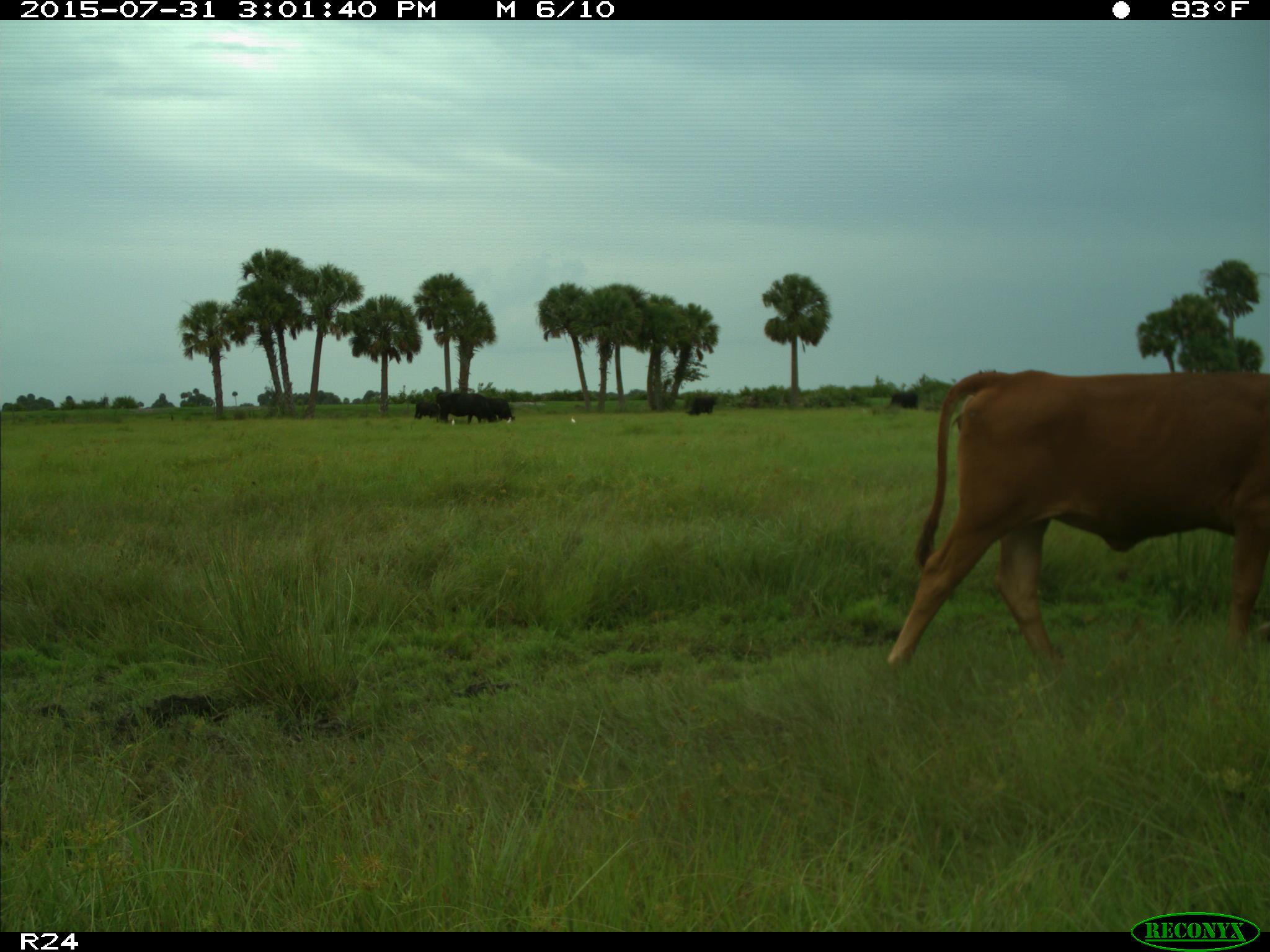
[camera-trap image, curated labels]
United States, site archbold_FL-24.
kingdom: Animalia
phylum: Chordata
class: Mammalia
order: Artiodactyla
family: Bovidae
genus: Bos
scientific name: Bos taurus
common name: domestic cow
Bos taurus (domestic cow).